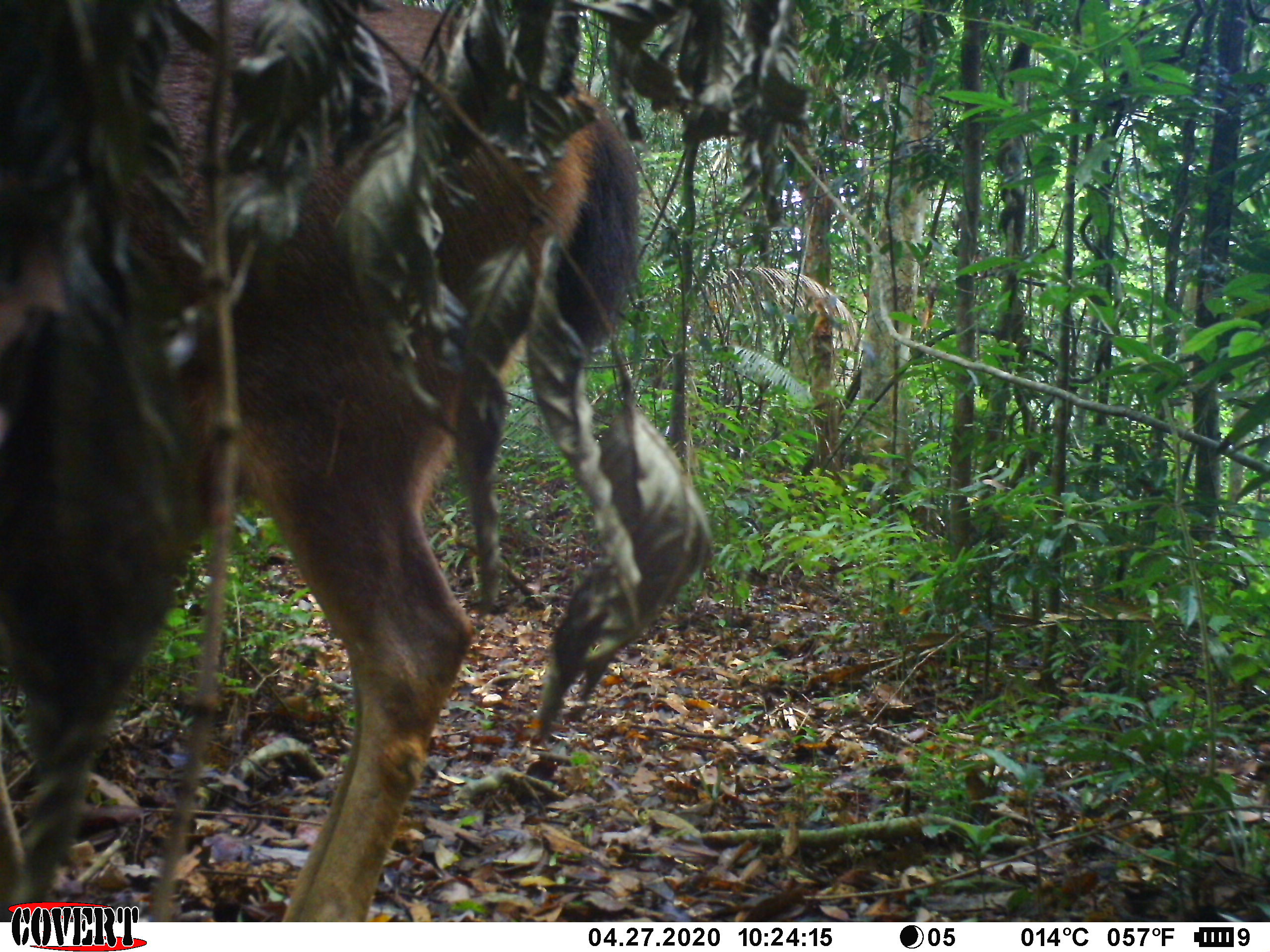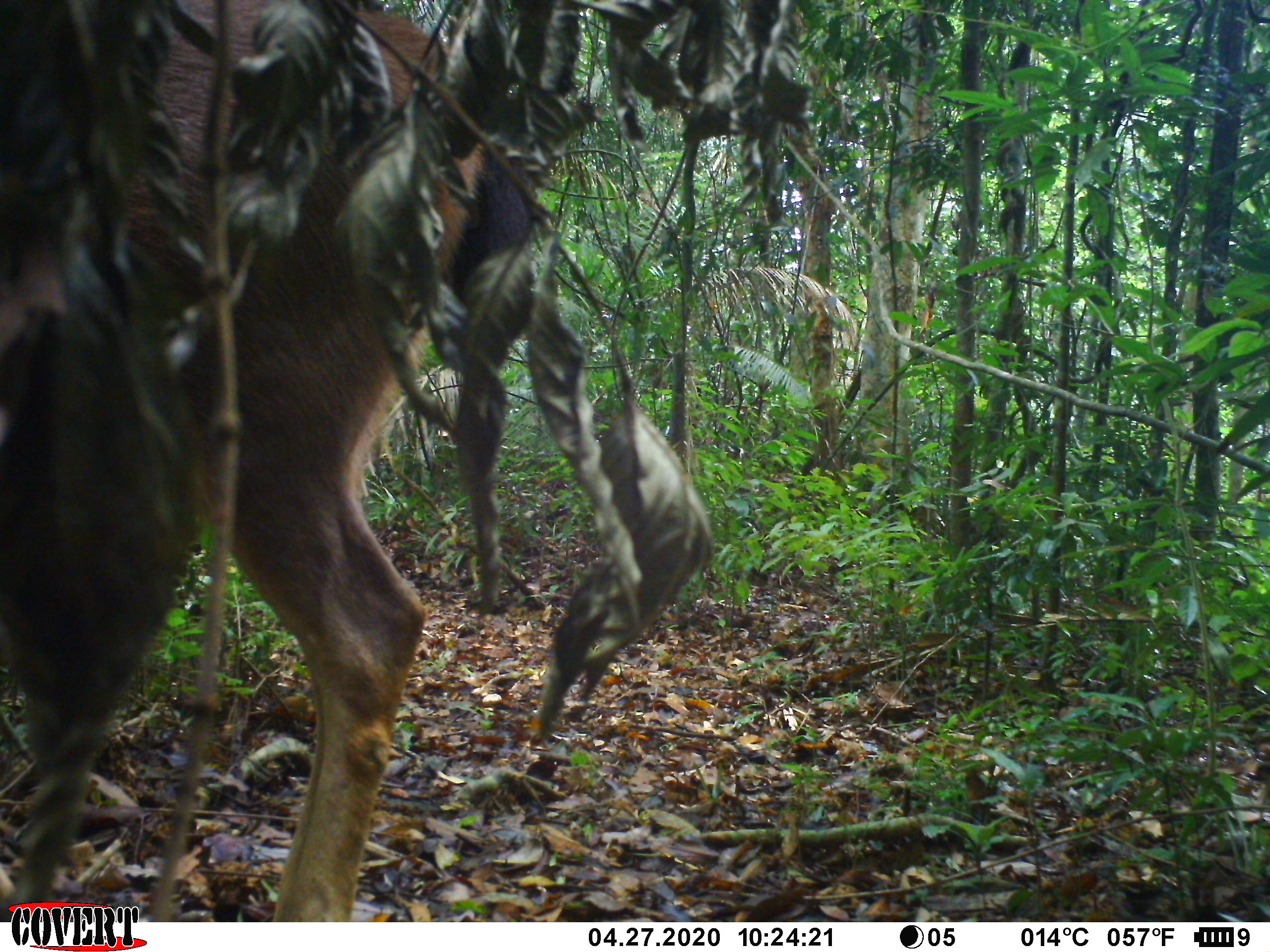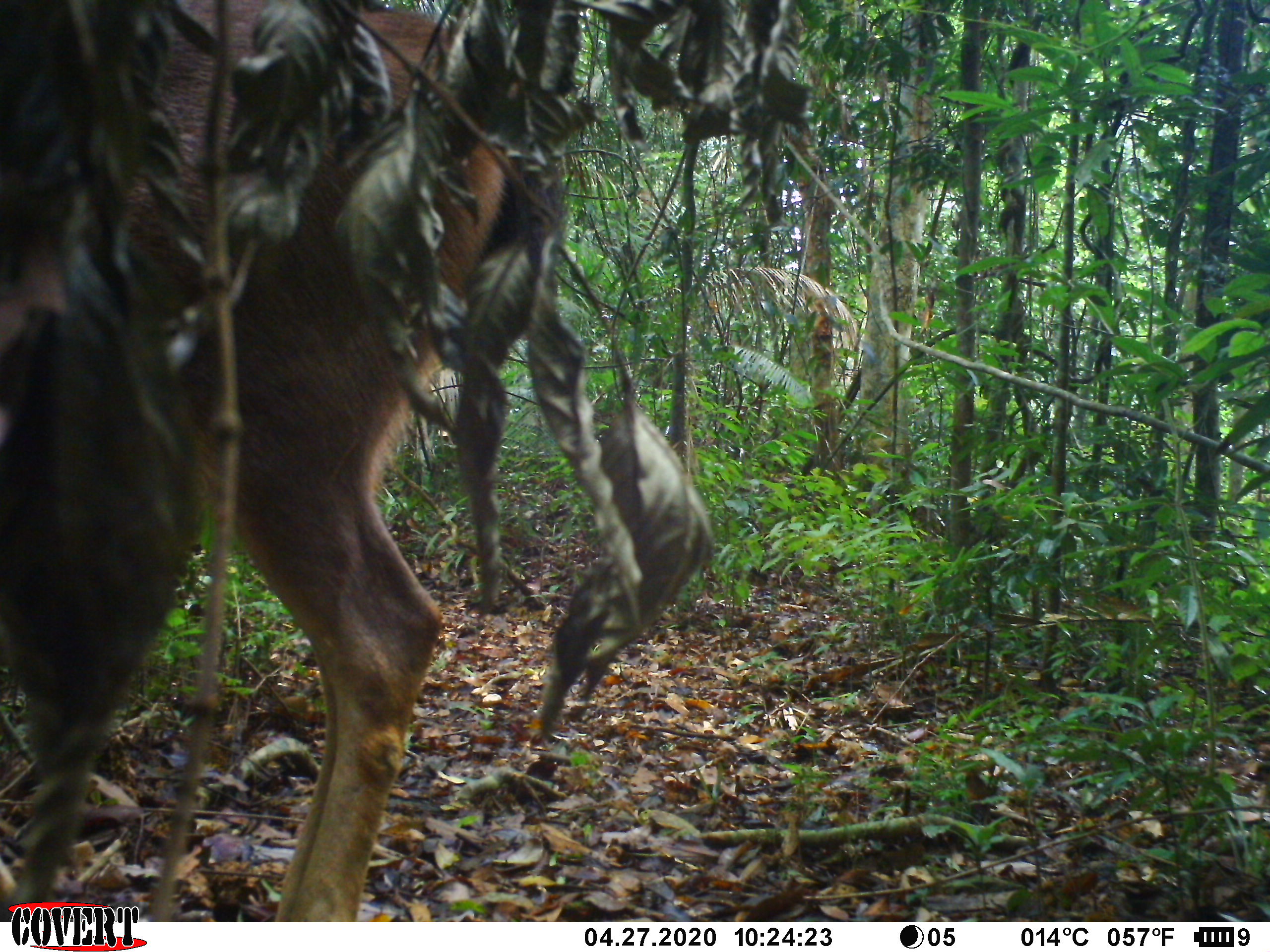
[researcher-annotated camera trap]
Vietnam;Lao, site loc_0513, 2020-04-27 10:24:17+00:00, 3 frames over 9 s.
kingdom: Animalia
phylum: Chordata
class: Mammalia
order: Artiodactyla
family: Cervidae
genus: Rusa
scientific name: Rusa unicolor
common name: sambar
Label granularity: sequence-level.